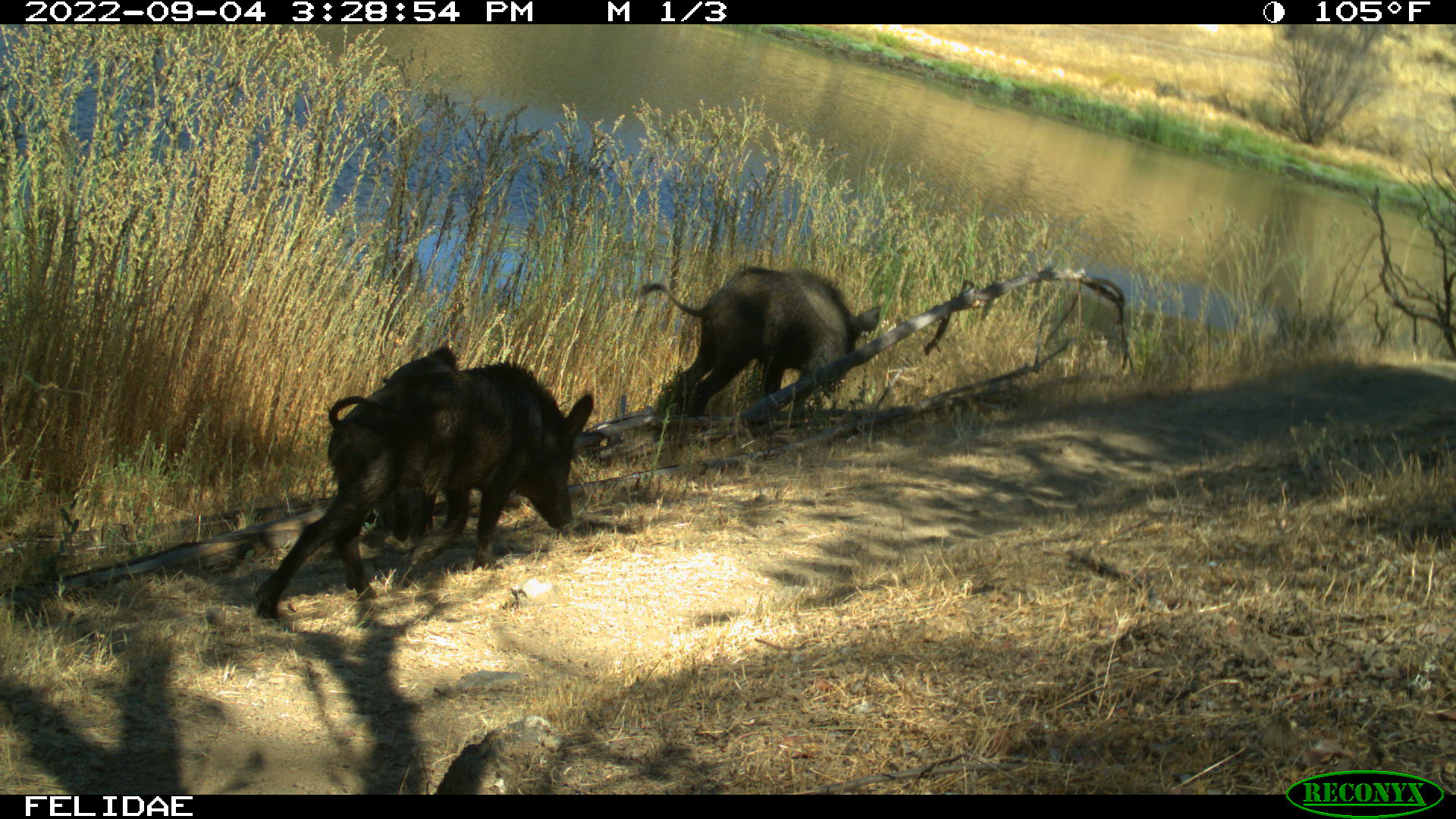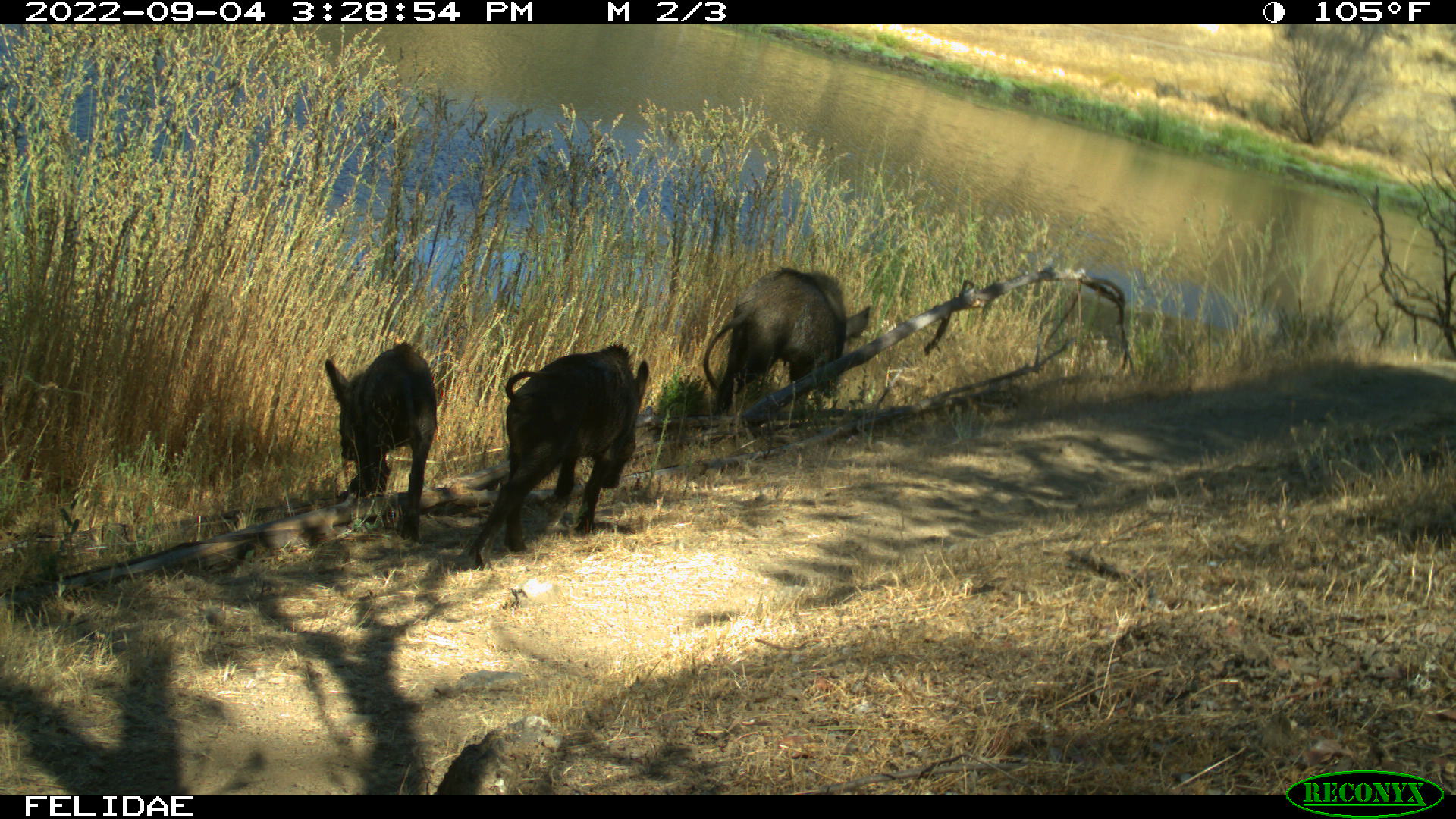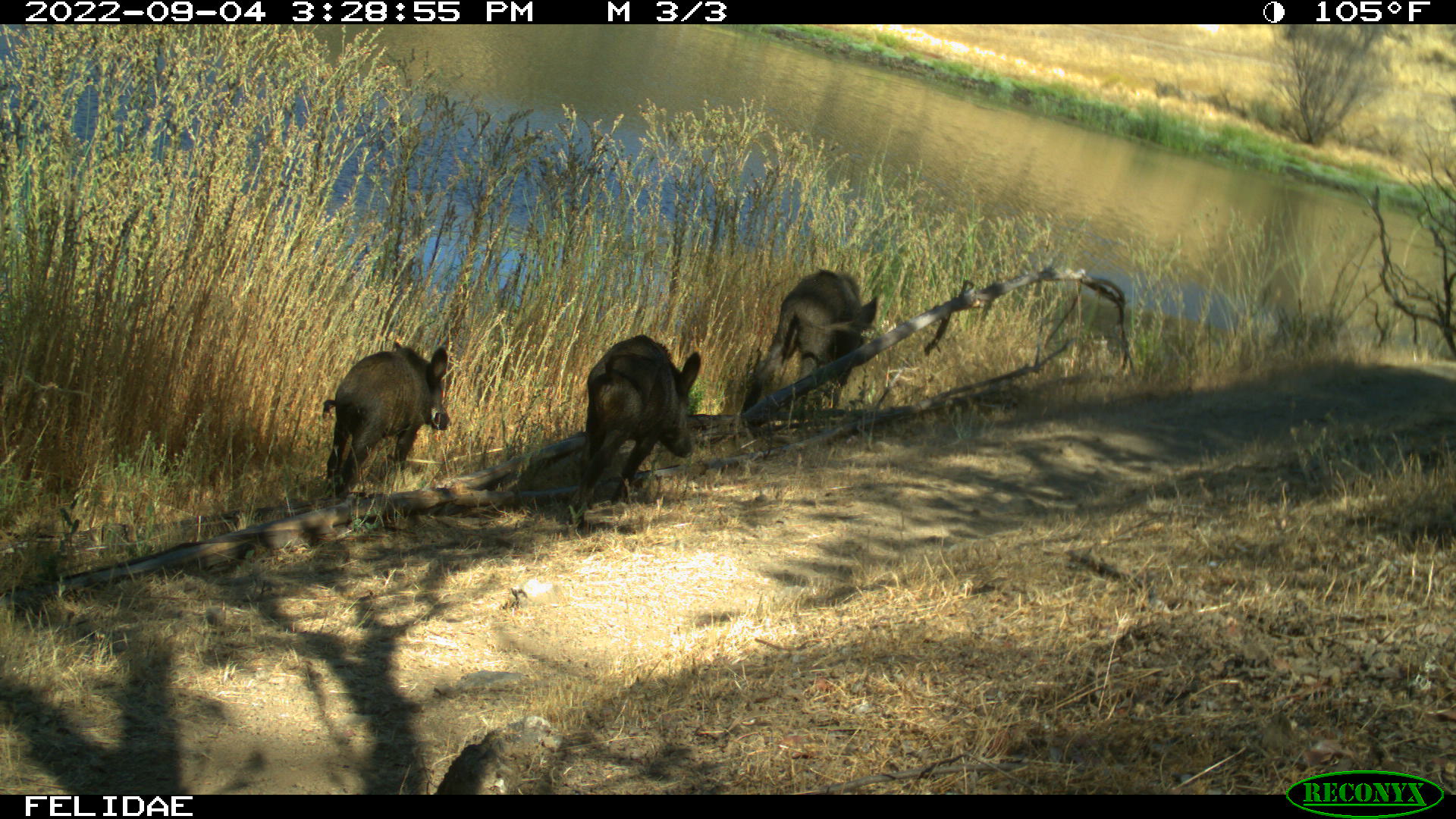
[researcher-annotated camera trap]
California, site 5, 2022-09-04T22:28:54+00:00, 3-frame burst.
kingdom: Animalia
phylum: Chordata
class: Mammalia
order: Artiodactyla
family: Suidae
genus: Sus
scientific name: Sus scrofa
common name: wild boar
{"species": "wild boar (Sus scrofa)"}